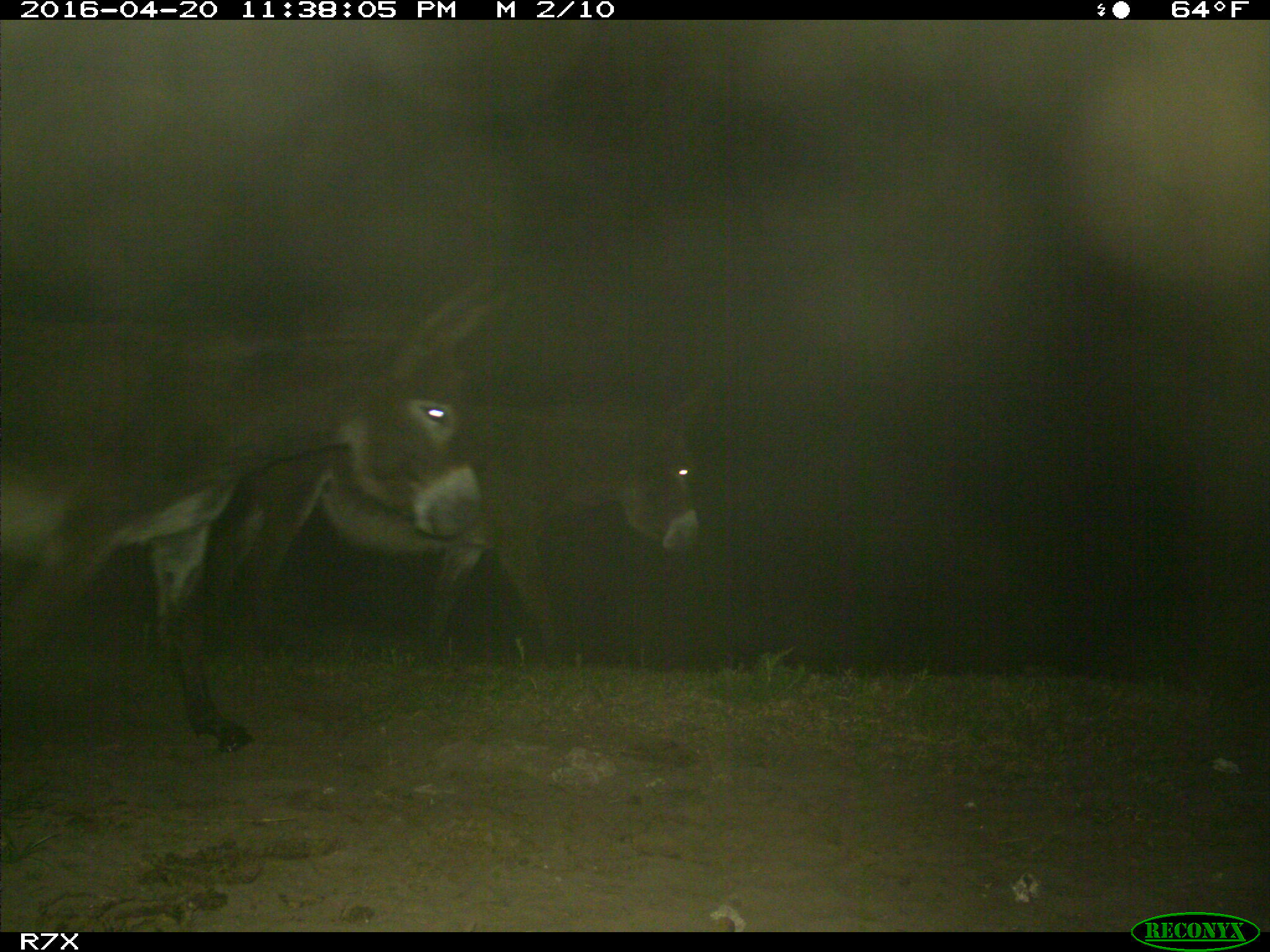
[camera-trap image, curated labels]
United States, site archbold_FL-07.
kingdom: Animalia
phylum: Chordata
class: Mammalia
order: Artiodactyla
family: Bovidae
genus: Bos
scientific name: Bos taurus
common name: domestic cow